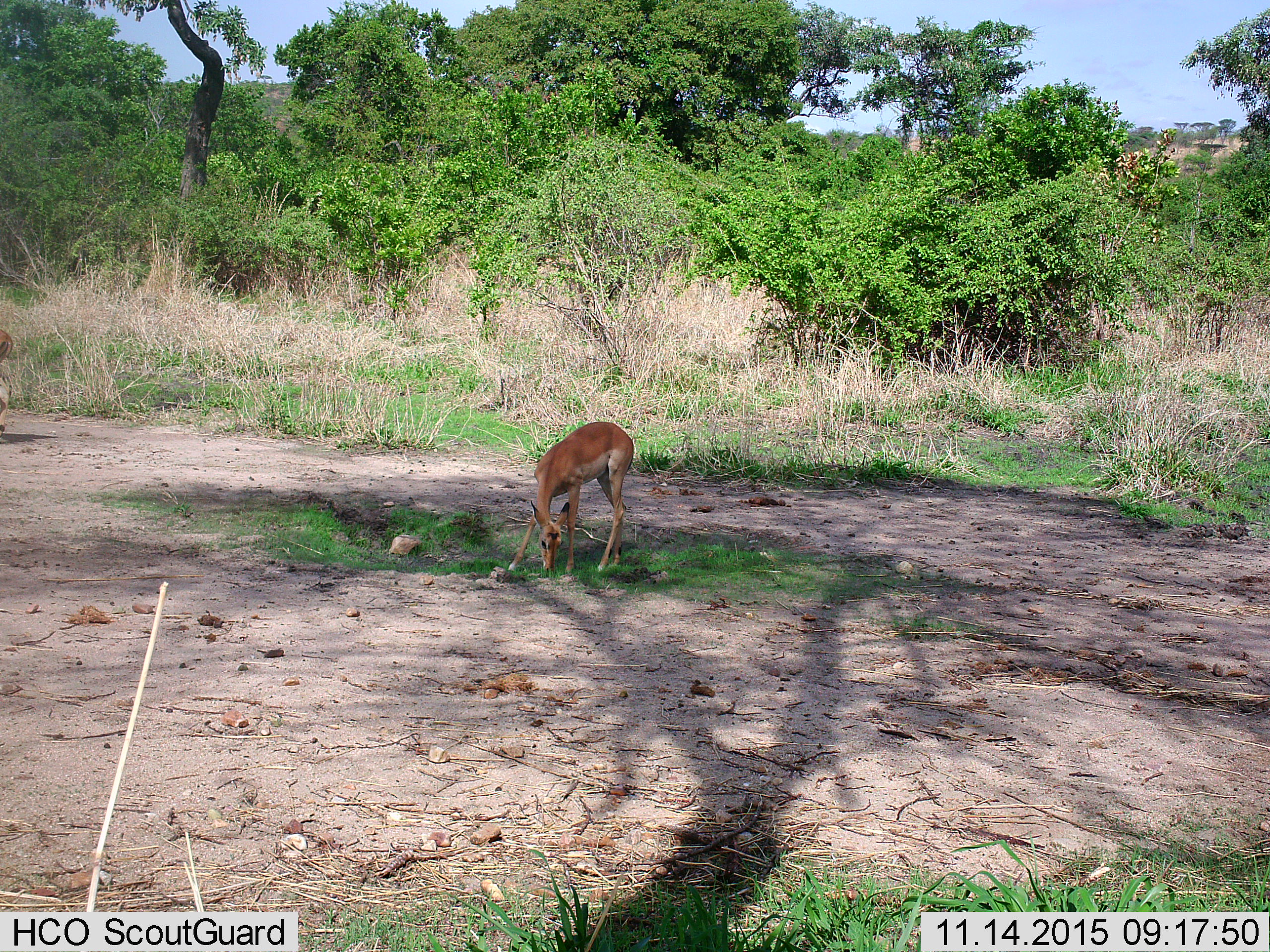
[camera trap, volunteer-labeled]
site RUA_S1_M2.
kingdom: Animalia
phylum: Chordata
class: Mammalia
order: Artiodactyla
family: Bovidae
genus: Aepyceros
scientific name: Aepyceros melampus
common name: impala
Impala (Aepyceros melampus), count 2. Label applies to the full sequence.